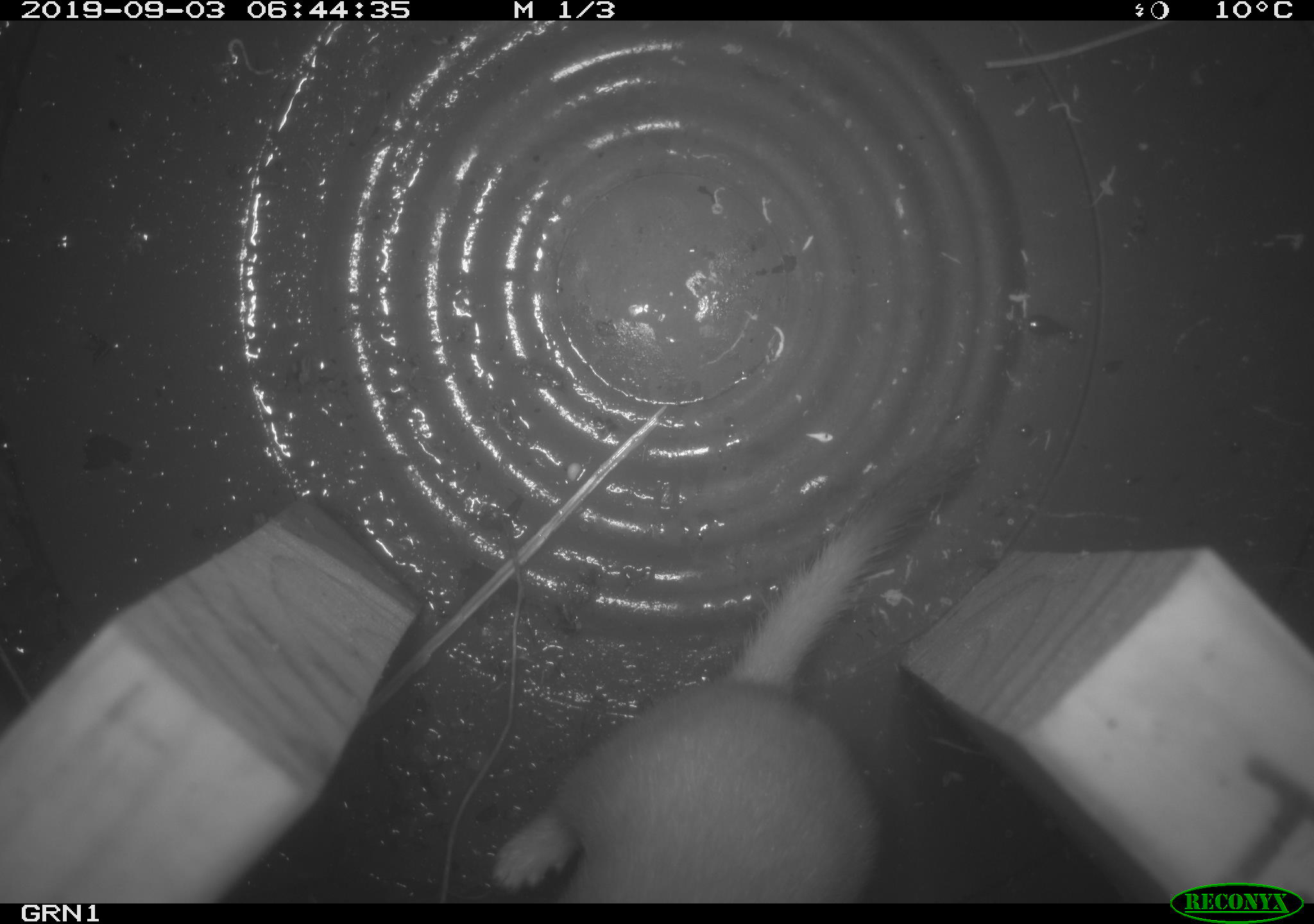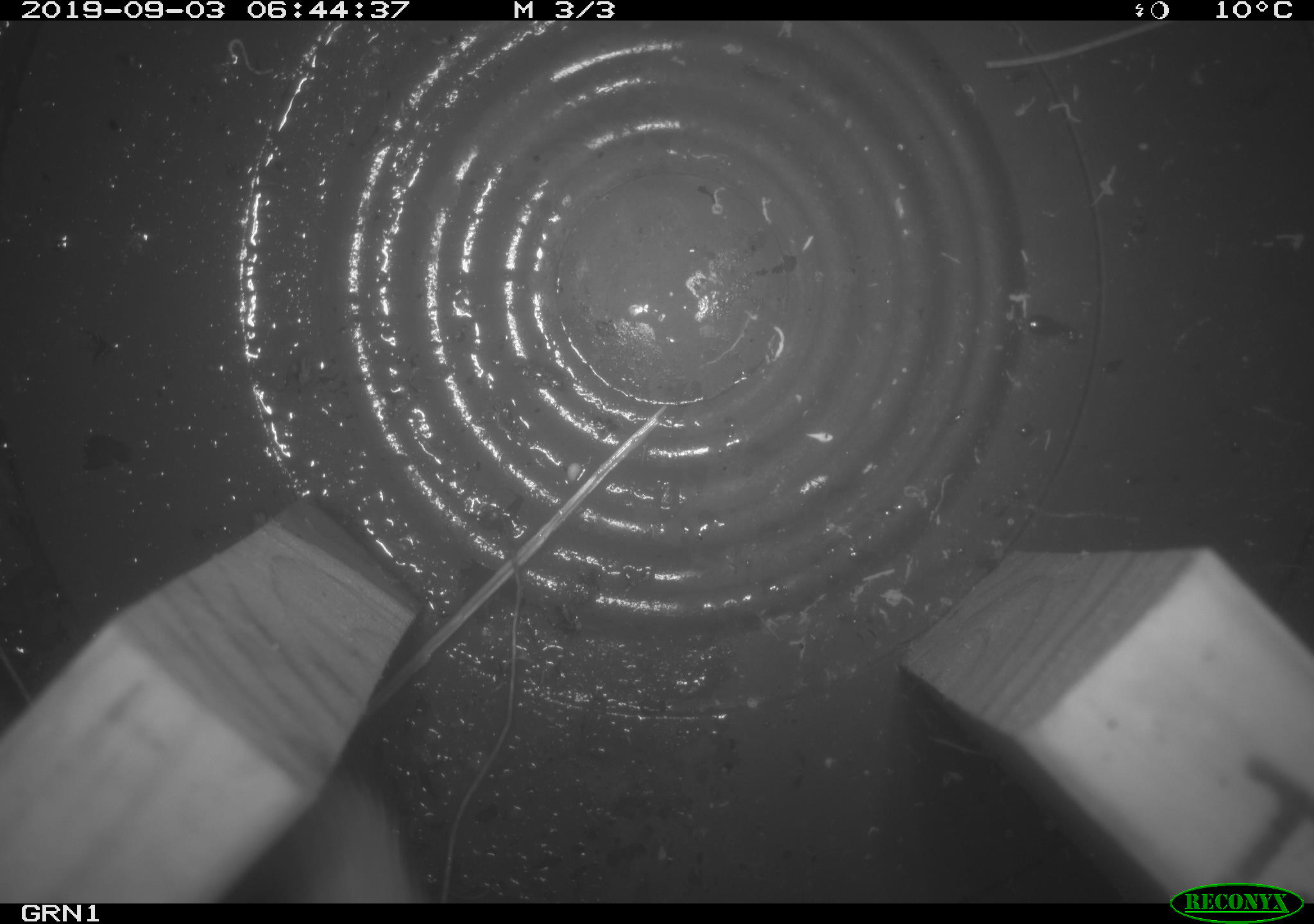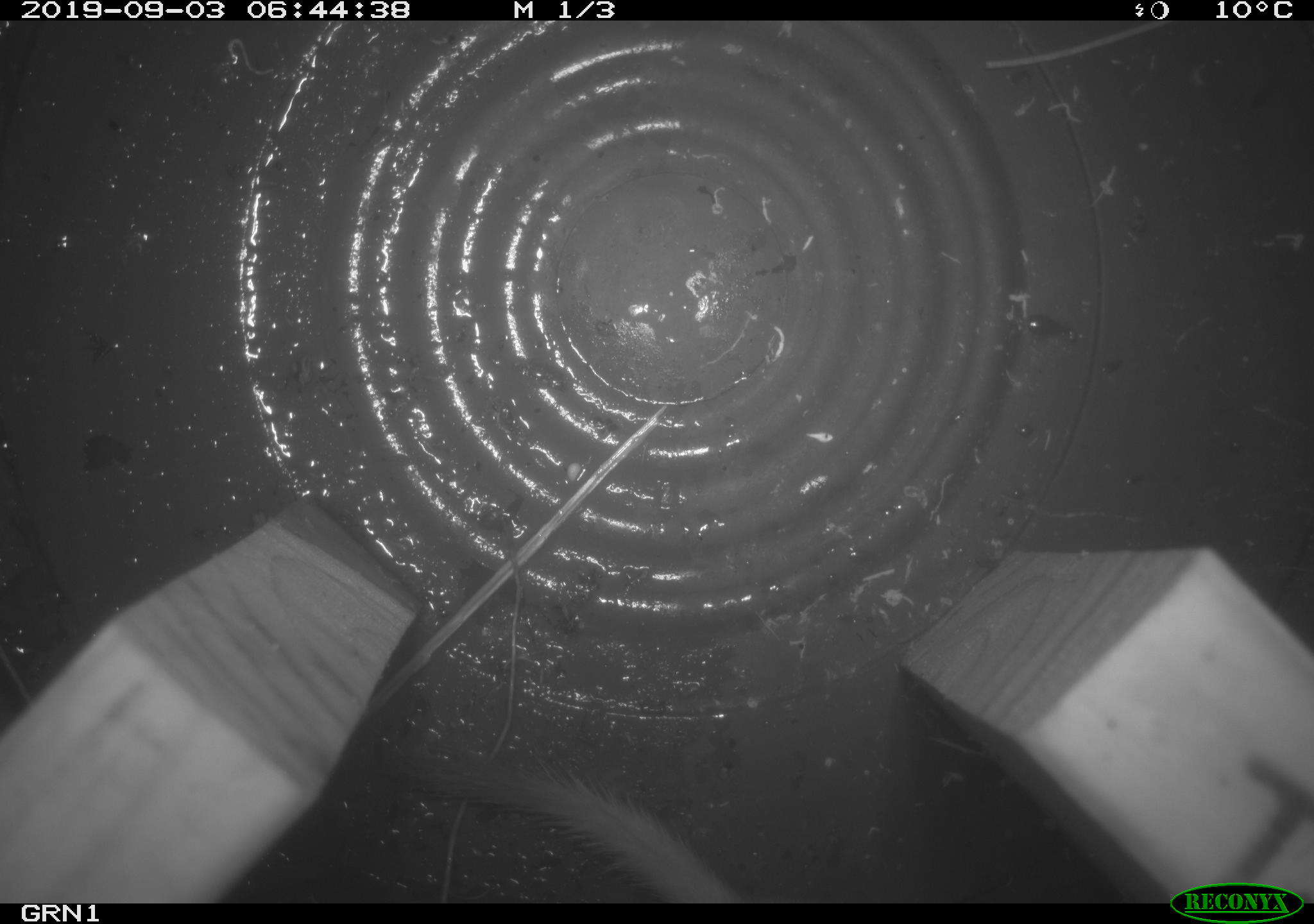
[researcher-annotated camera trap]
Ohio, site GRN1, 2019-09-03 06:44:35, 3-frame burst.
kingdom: Animalia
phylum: Chordata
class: Mammalia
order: Carnivora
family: Mustelidae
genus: Neogale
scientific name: Neogale frenata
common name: long-tailed weasel